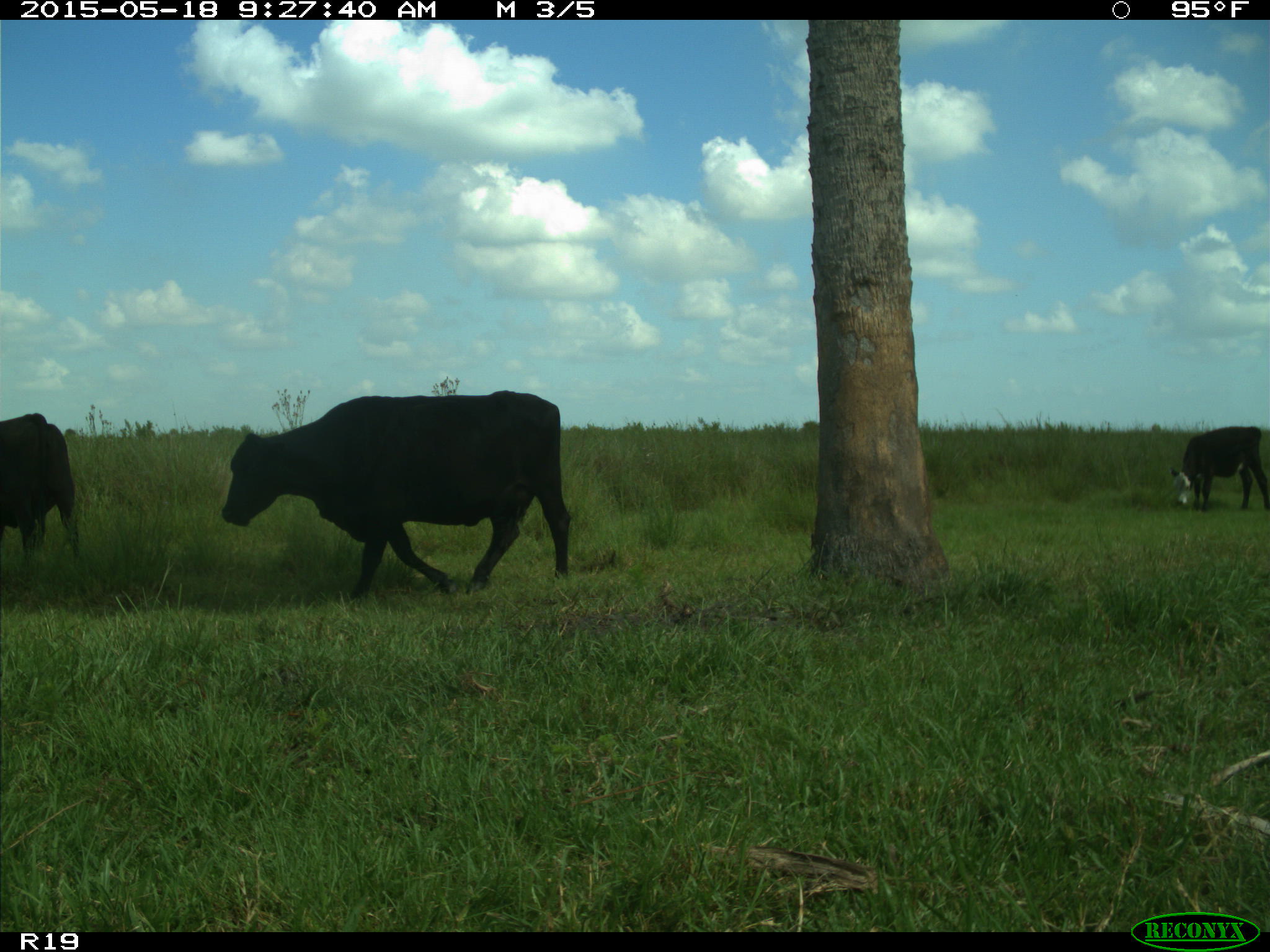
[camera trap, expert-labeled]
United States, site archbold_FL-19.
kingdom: Animalia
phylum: Chordata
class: Mammalia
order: Artiodactyla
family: Bovidae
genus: Bos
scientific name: Bos taurus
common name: domestic cow